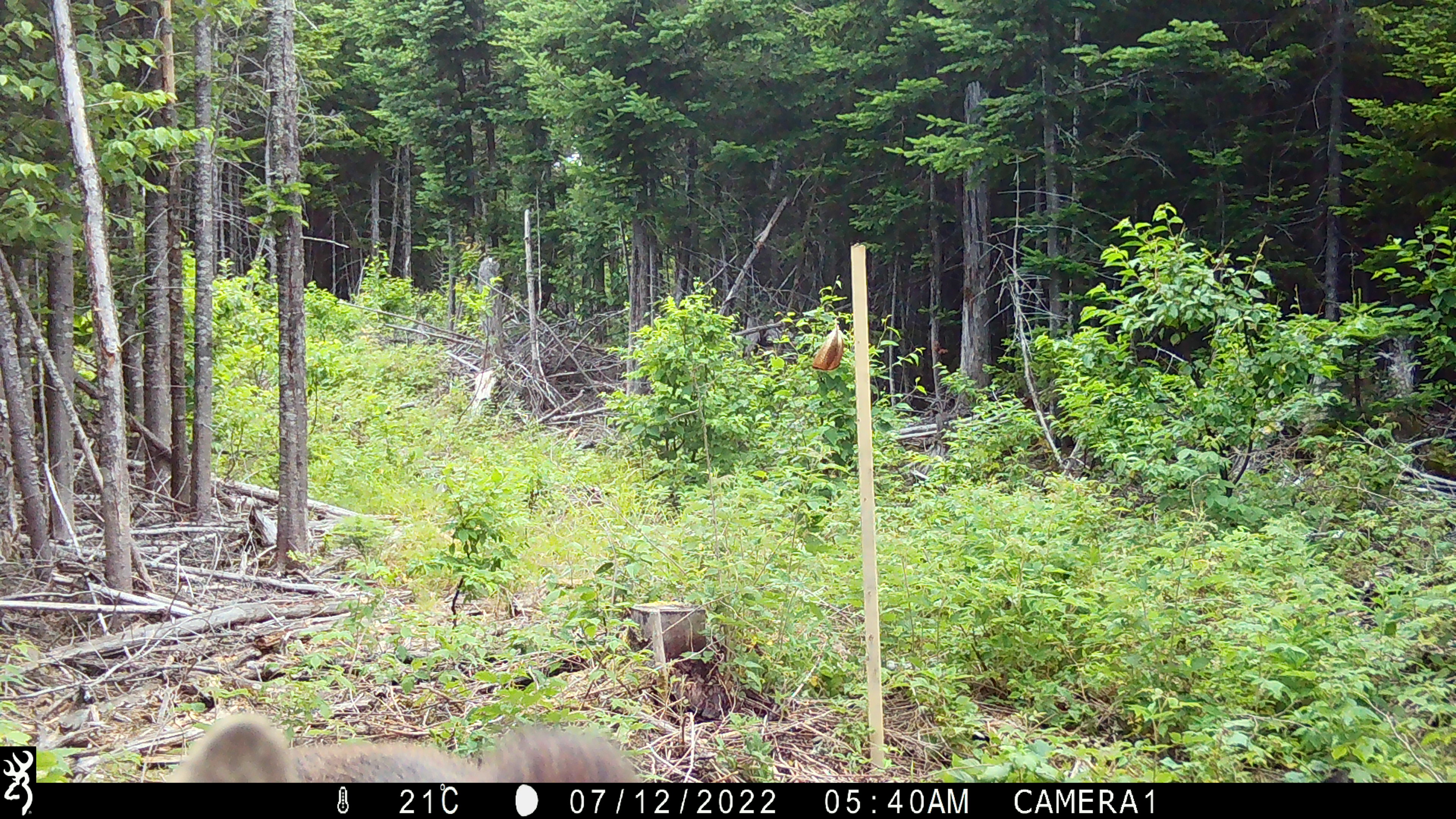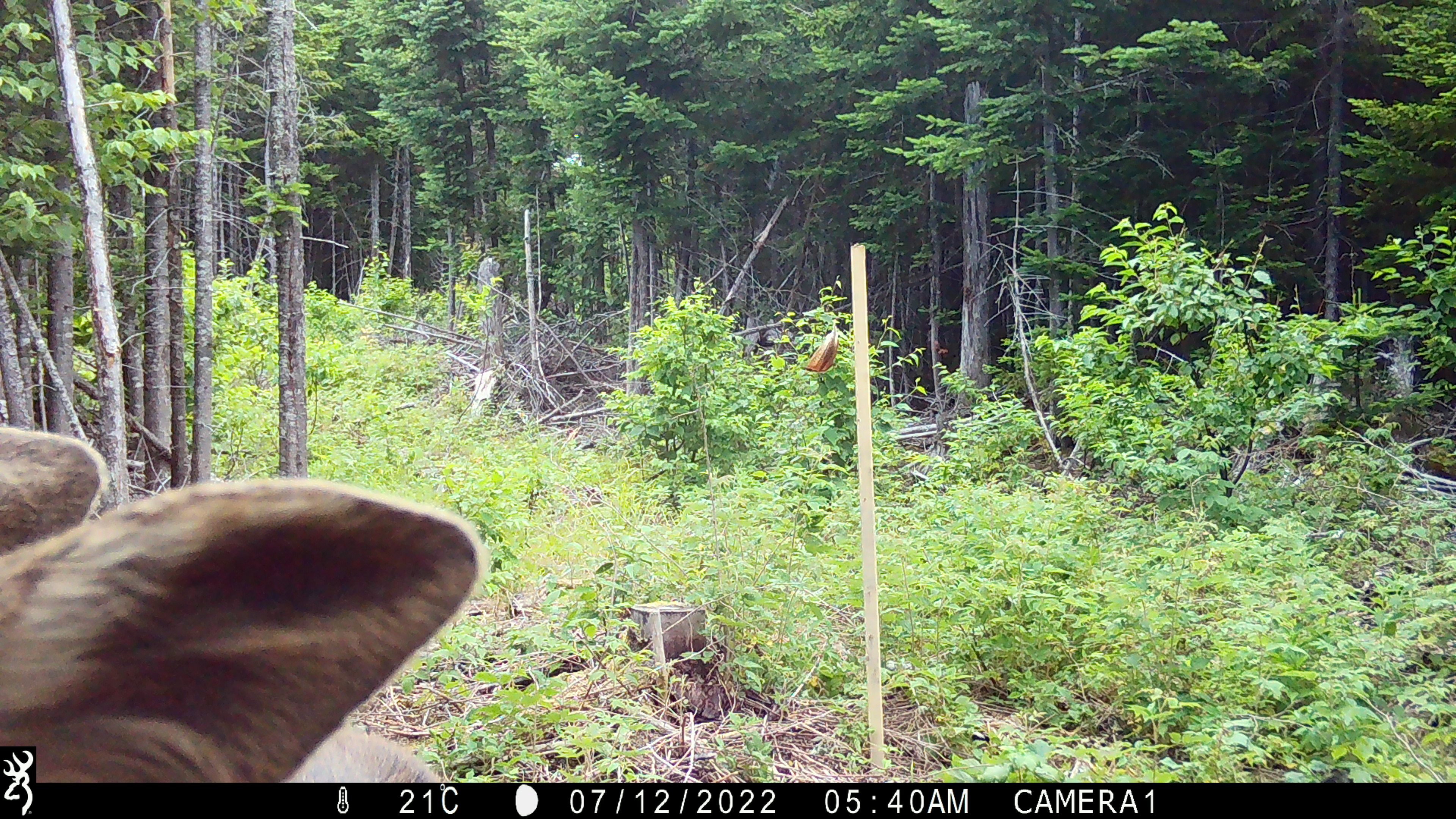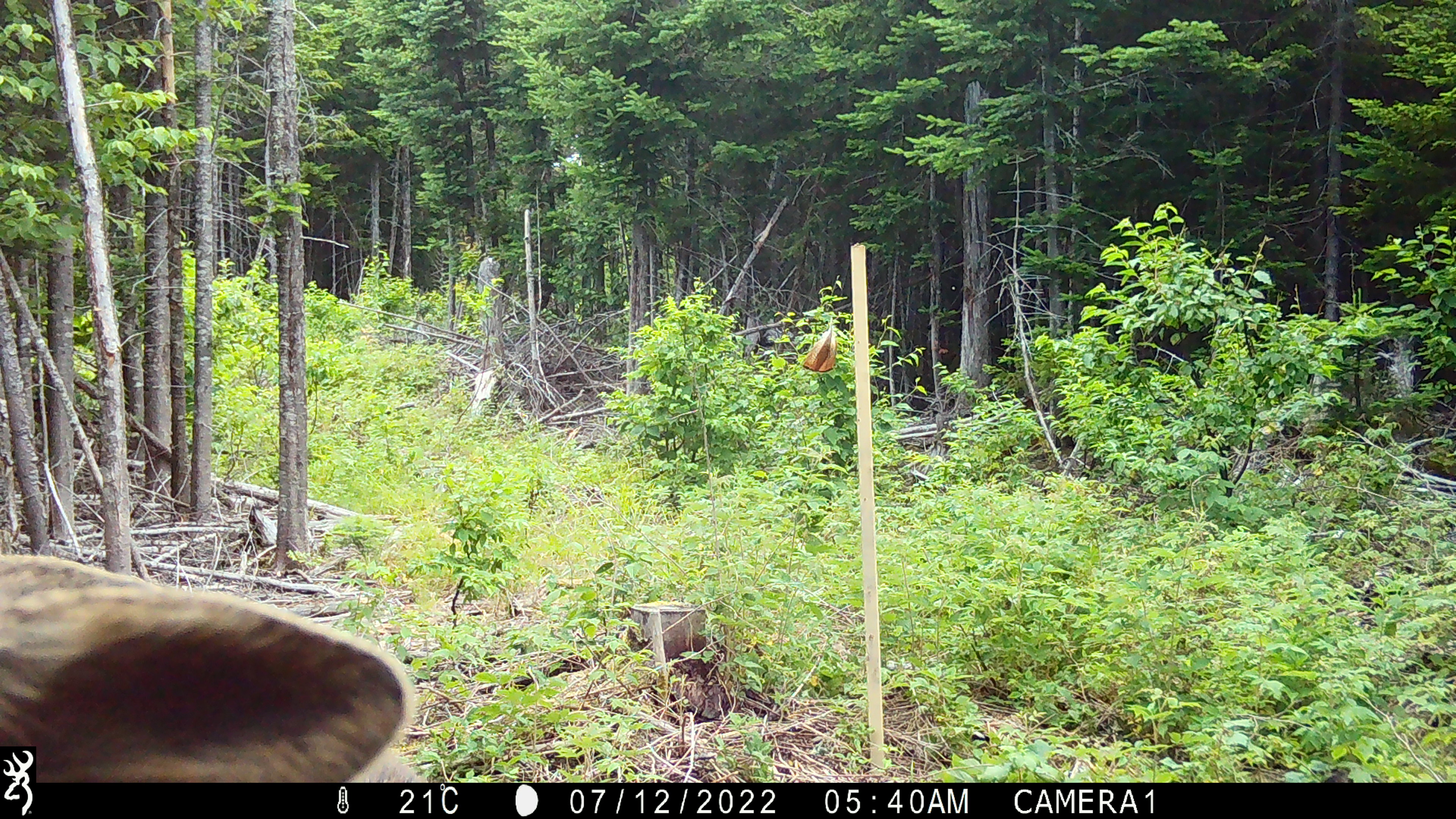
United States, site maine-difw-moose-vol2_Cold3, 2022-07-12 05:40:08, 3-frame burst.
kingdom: Animalia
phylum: Chordata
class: Mammalia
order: Artiodactyla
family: Cervidae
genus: Alces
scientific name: Alces alces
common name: moose